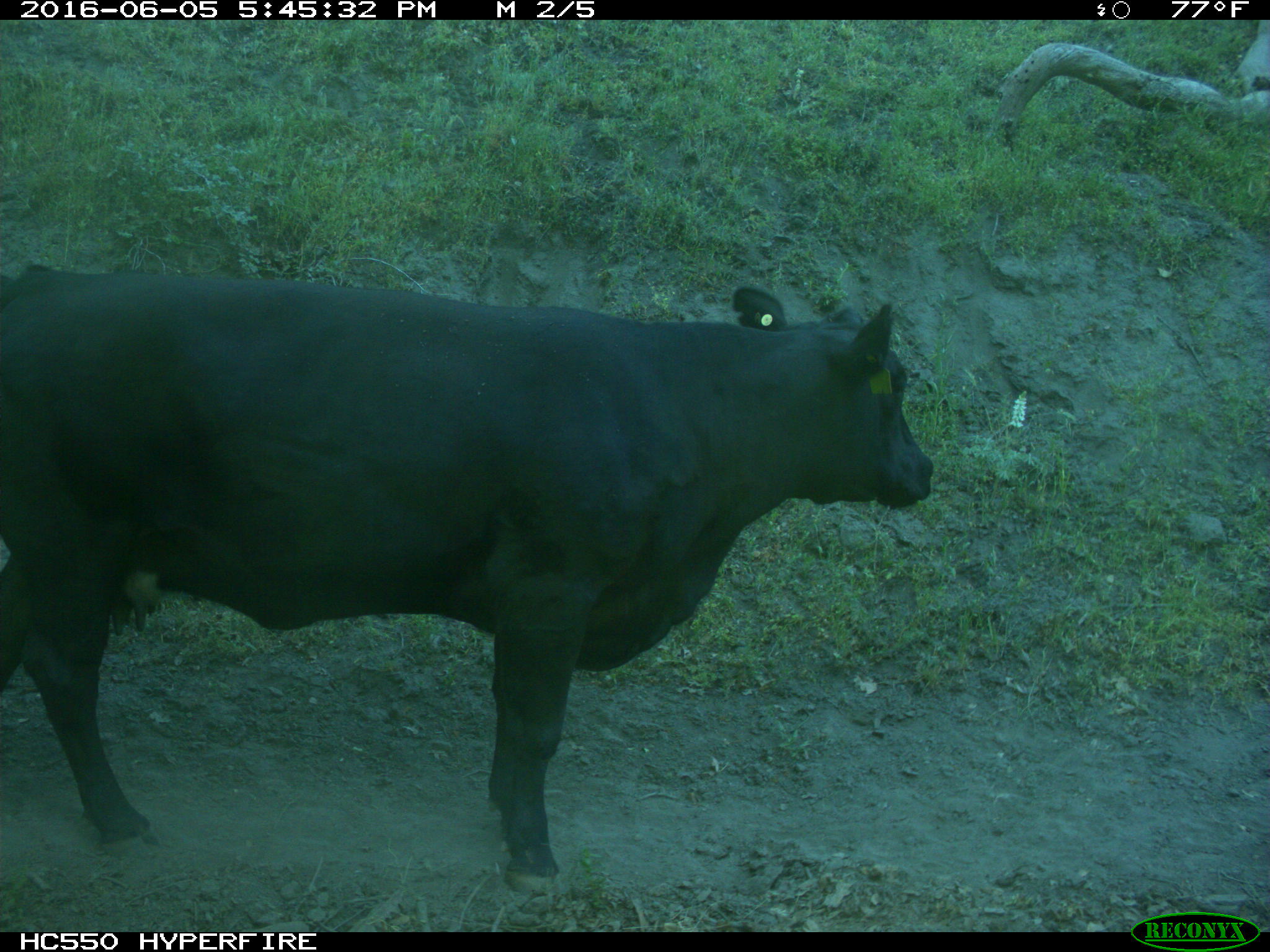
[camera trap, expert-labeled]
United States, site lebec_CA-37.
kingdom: Animalia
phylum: Chordata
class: Mammalia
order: Artiodactyla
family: Bovidae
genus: Bos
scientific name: Bos taurus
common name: domestic cow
Bos taurus (domestic cow).